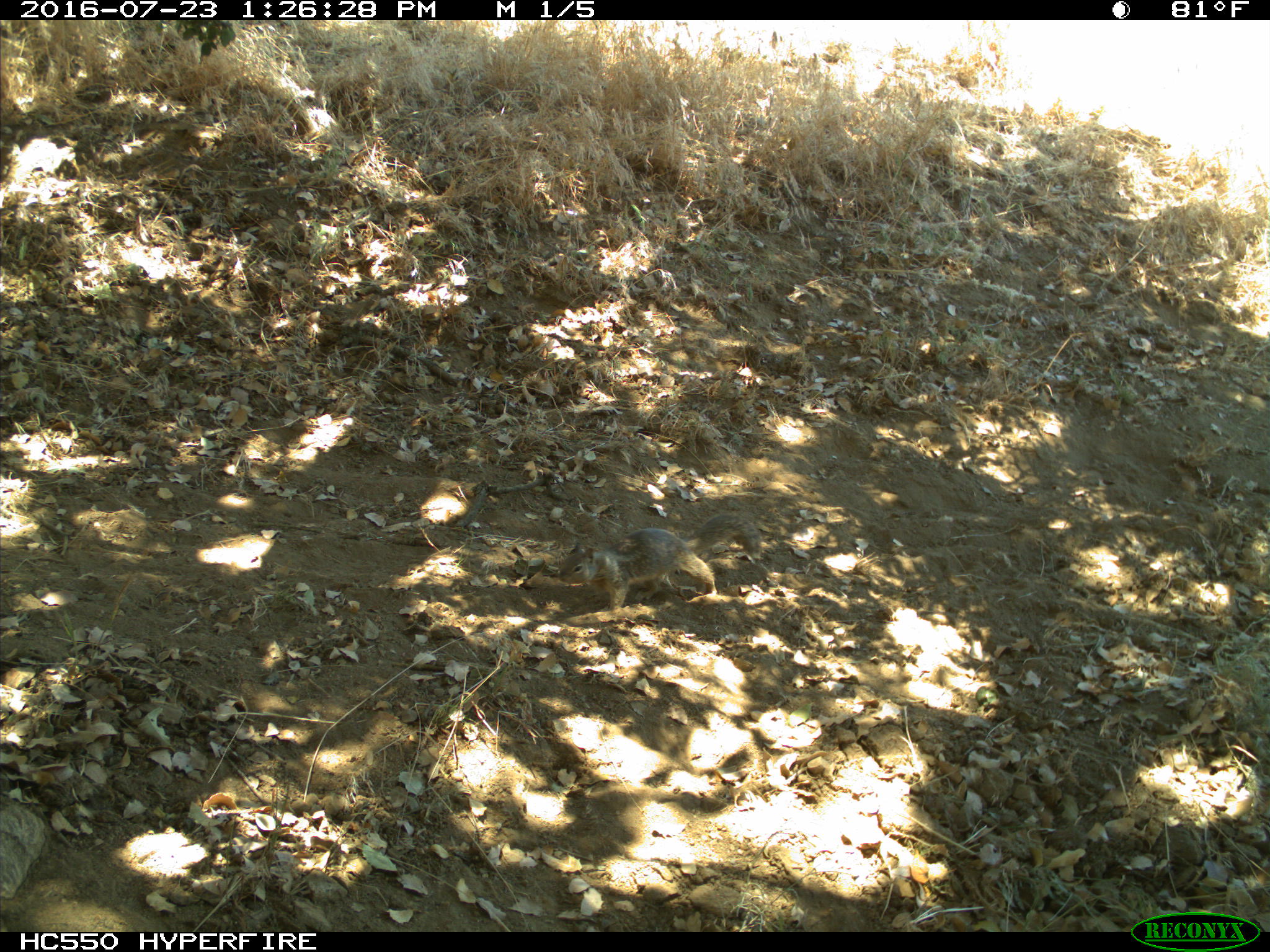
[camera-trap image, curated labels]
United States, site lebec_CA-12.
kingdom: Animalia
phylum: Chordata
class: Mammalia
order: Rodentia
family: Sciuridae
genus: Otospermophilus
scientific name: Otospermophilus beecheyi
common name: california ground squirrel